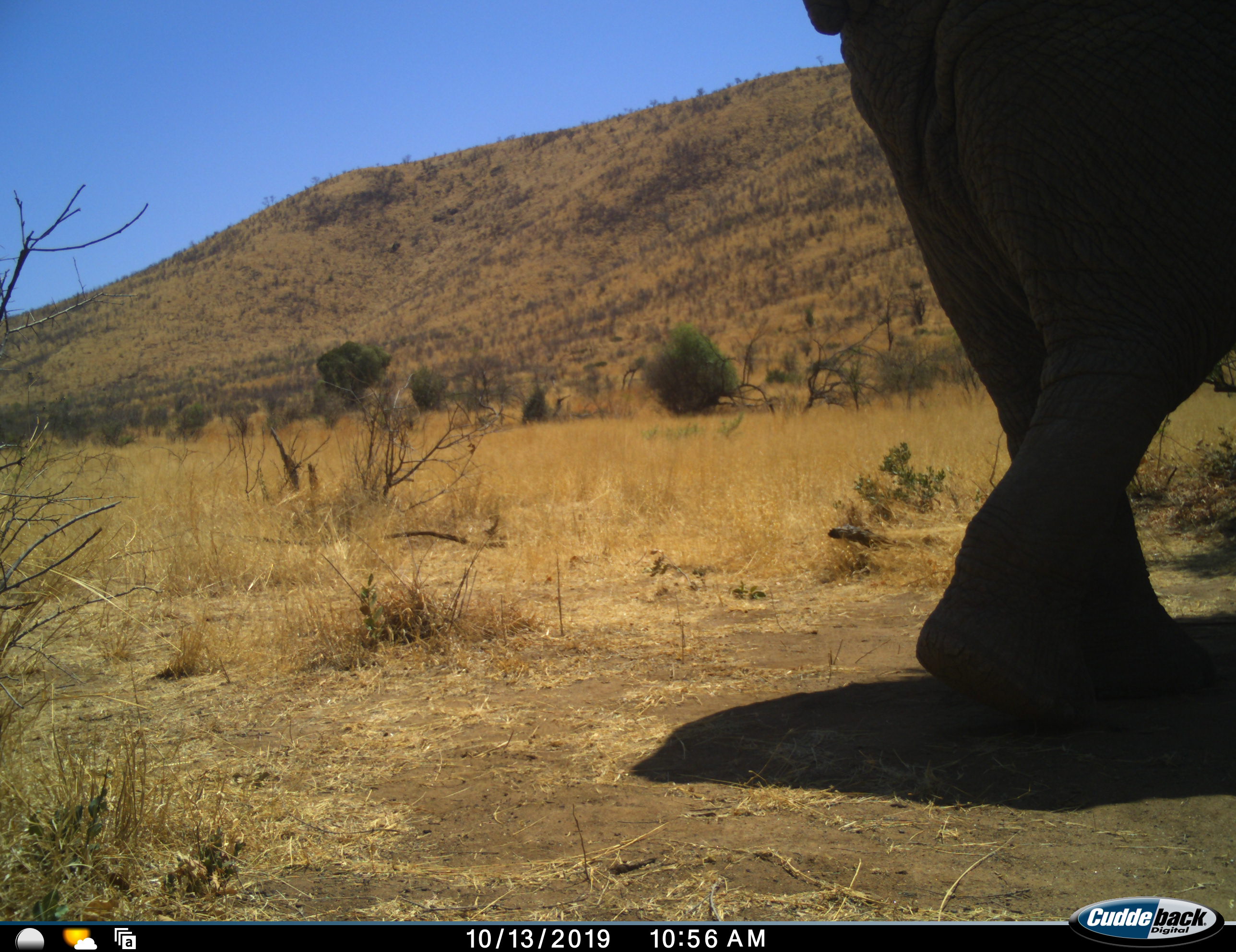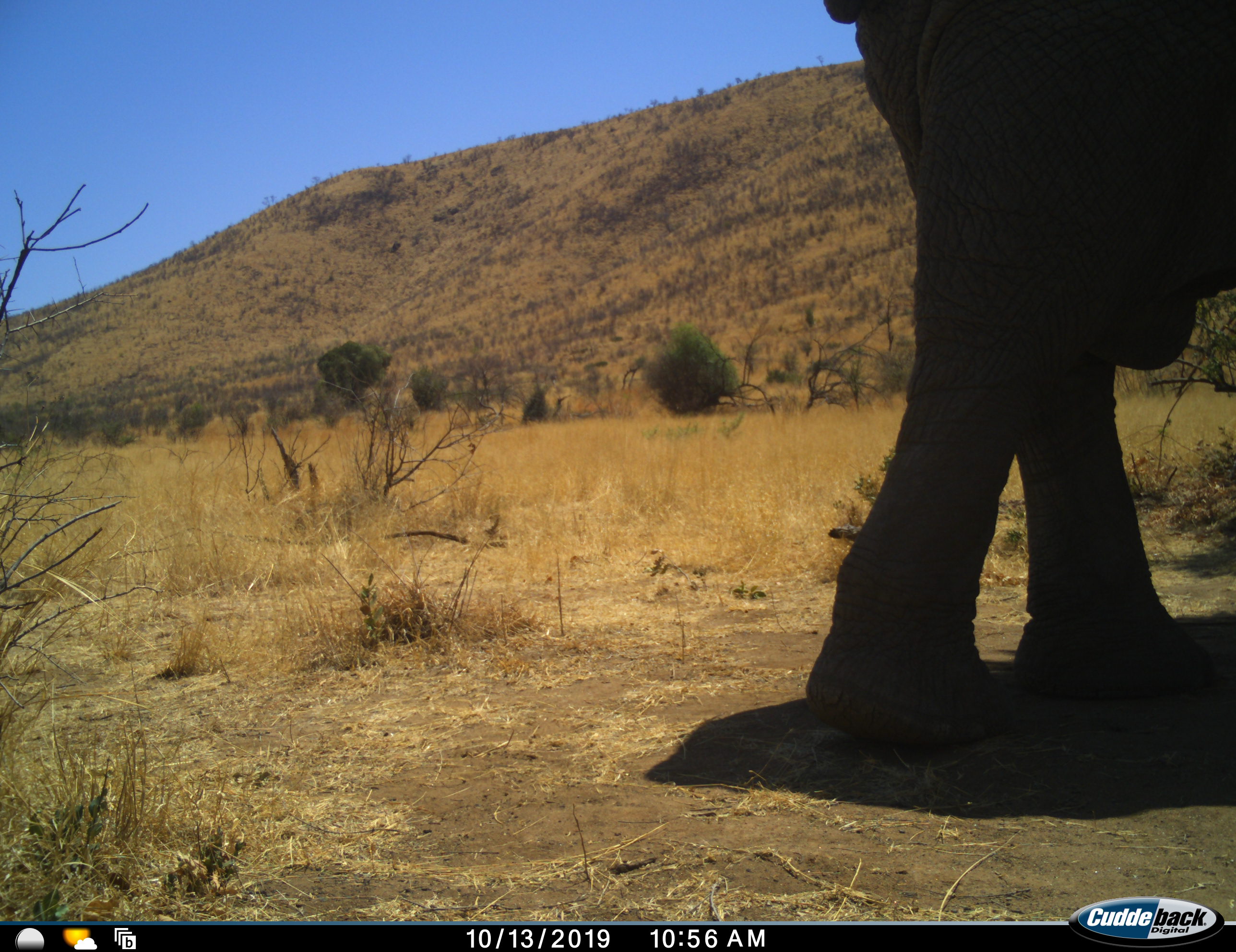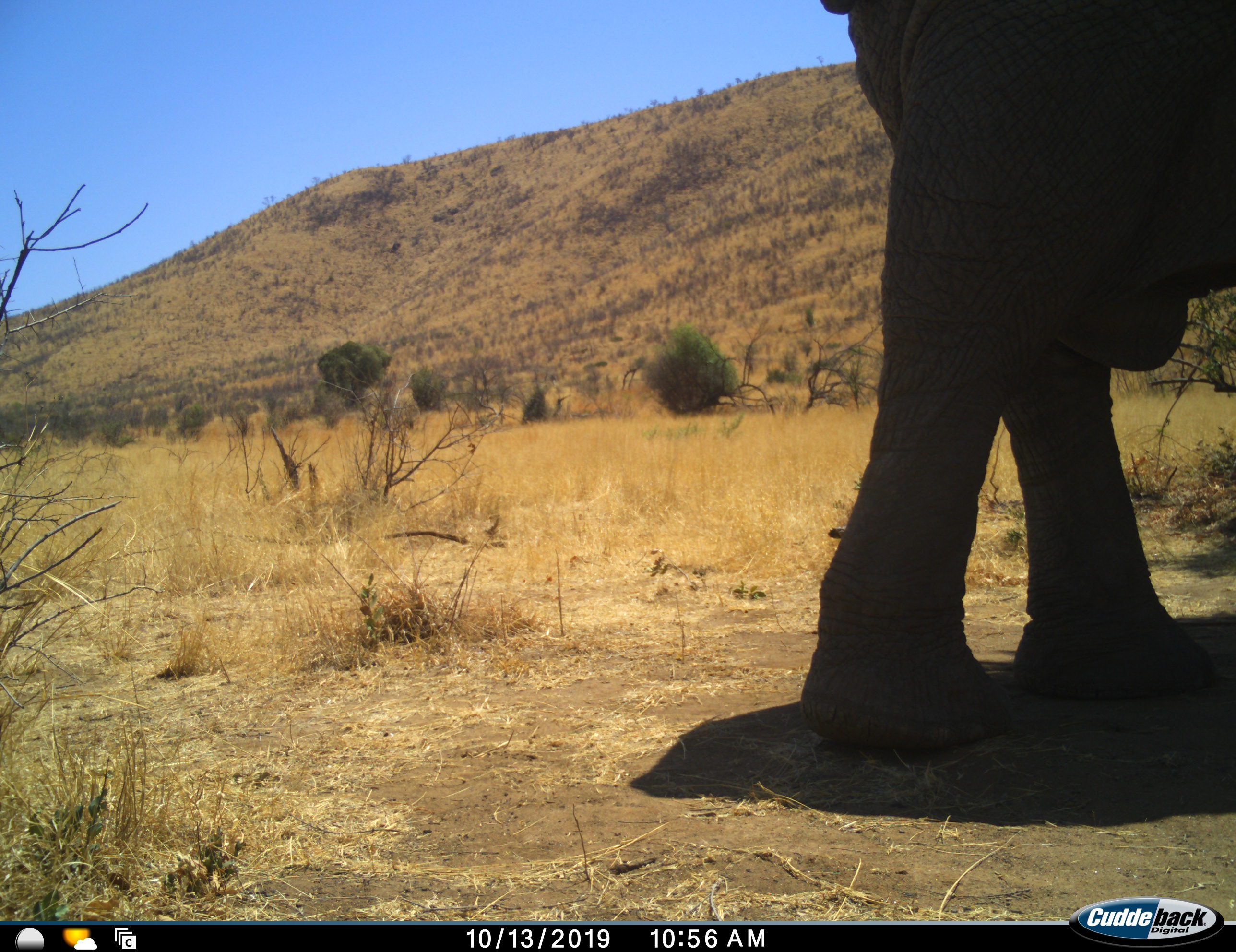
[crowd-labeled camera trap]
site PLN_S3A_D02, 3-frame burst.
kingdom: Animalia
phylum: Chordata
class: Mammalia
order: Proboscidea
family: Elephantidae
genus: Loxodonta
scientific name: Loxodonta africana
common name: african bush elephant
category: elephant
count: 1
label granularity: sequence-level